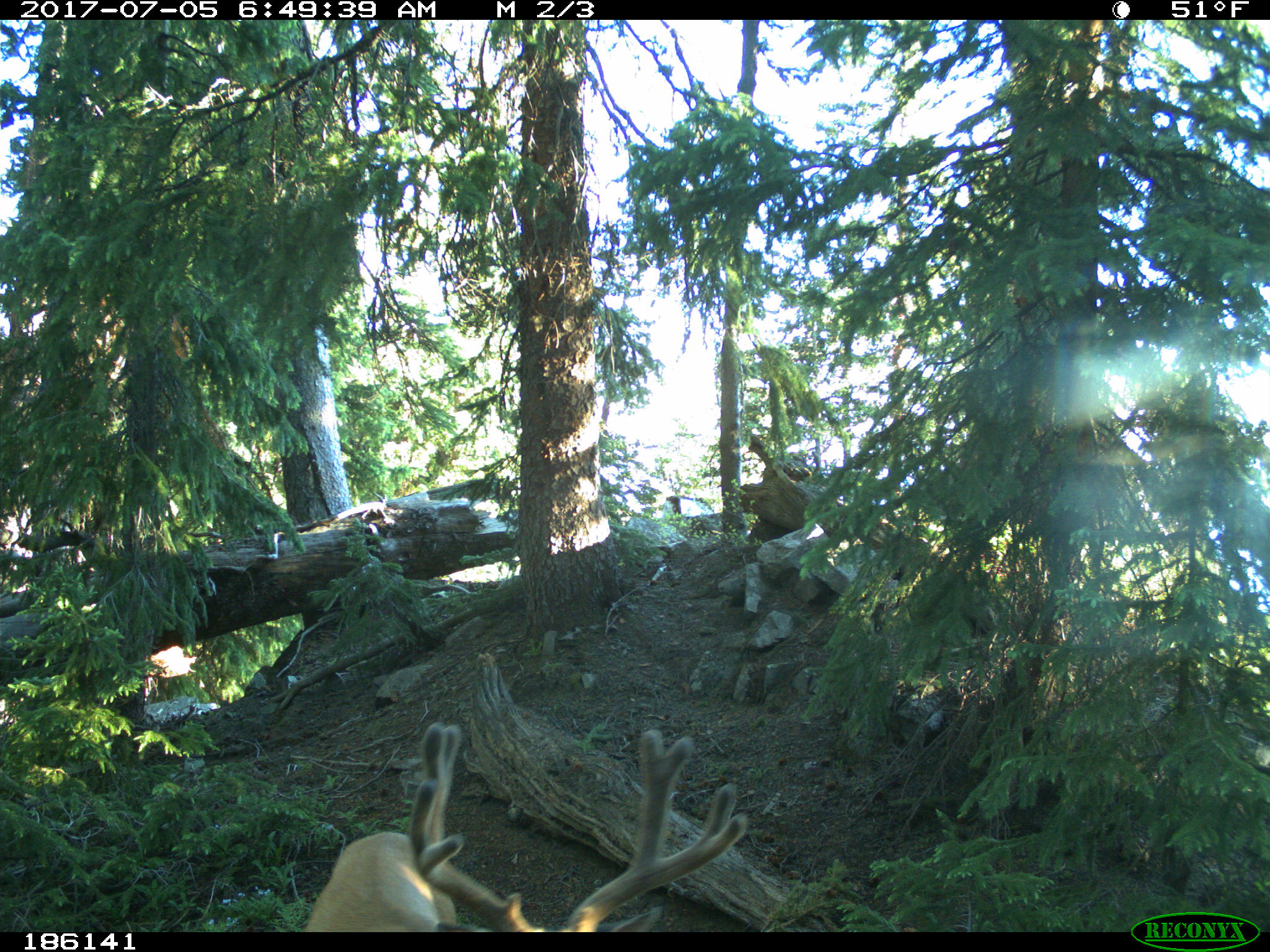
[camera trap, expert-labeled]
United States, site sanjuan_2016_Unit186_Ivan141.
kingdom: Animalia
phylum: Chordata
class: Mammalia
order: Artiodactyla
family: Cervidae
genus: Odocoileus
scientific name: Odocoileus hemionus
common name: mule deer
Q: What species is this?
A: Odocoileus hemionus (mule deer).